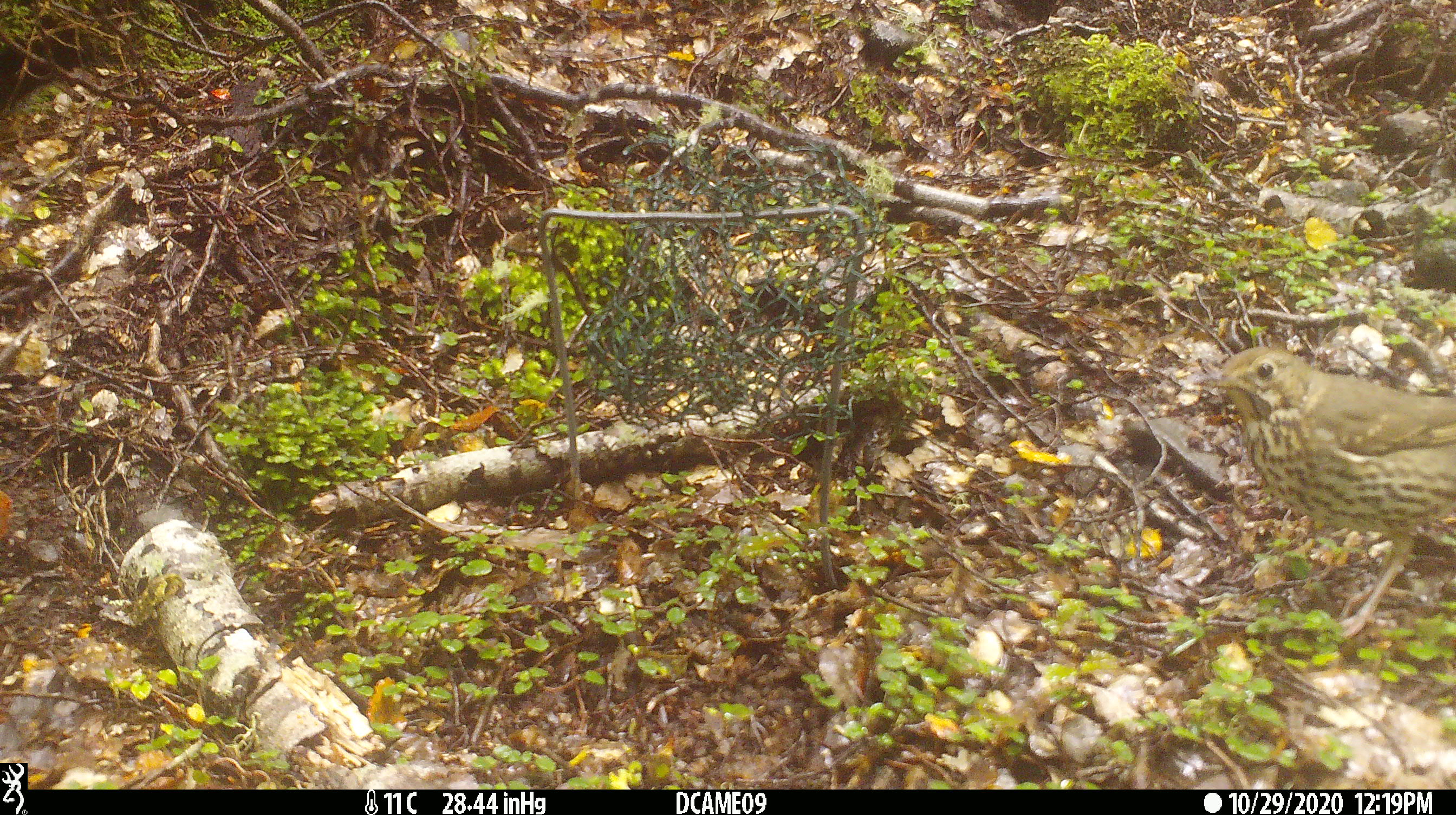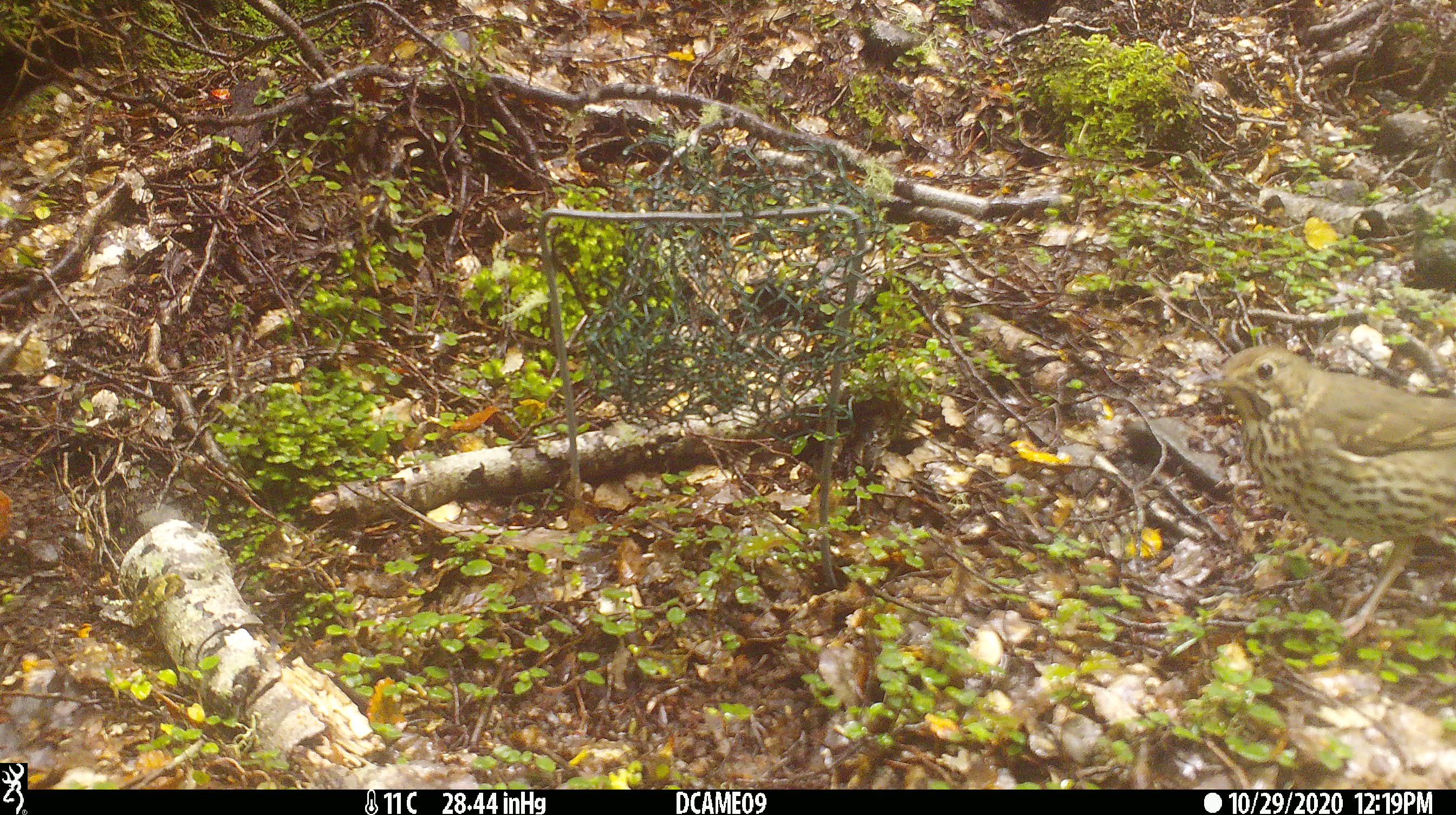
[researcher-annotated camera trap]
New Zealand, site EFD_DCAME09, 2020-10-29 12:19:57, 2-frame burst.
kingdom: Animalia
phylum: Chordata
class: Aves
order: Passeriformes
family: Turdidae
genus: Turdus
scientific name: Turdus philomelos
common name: song thrush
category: thrush